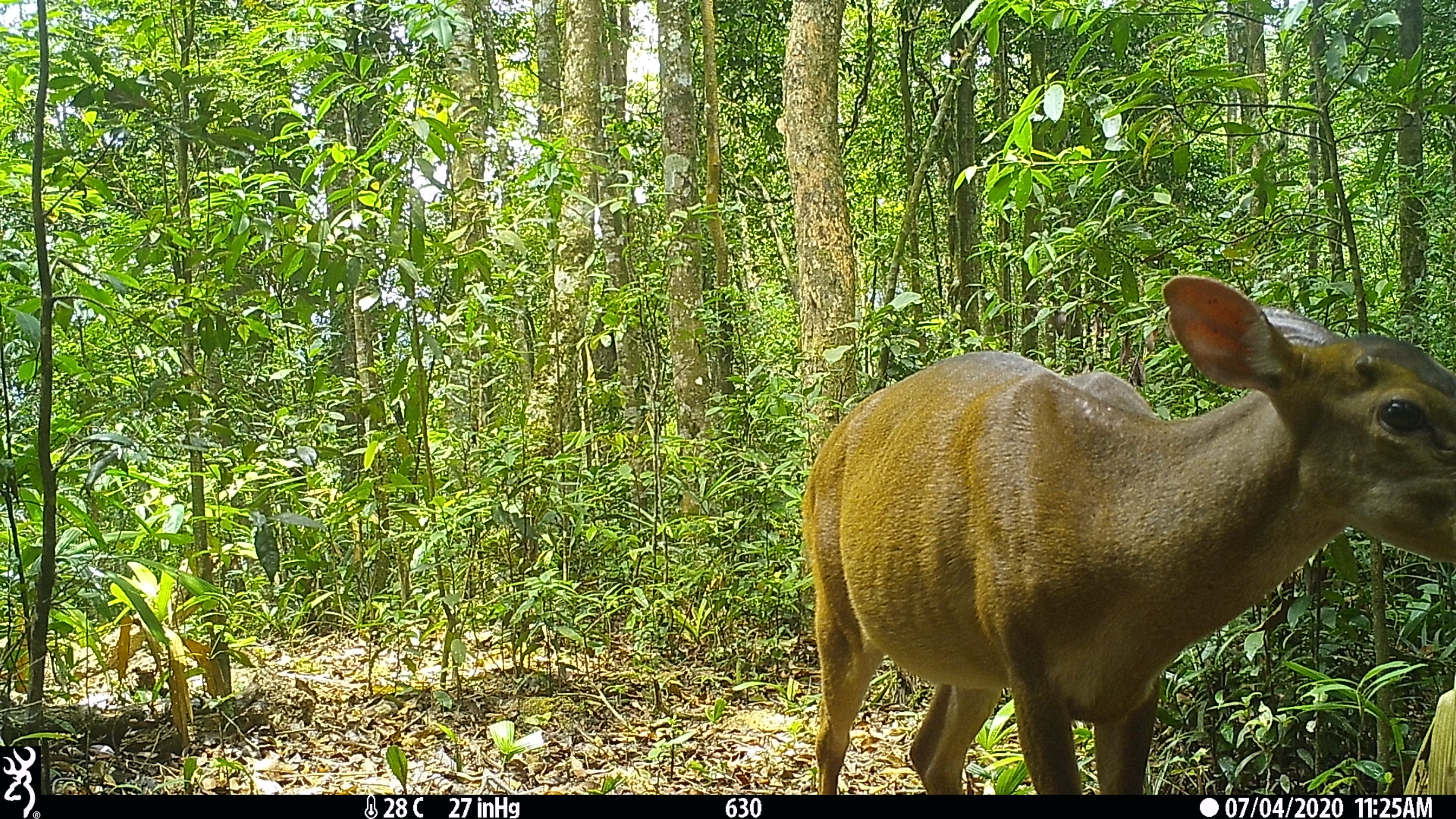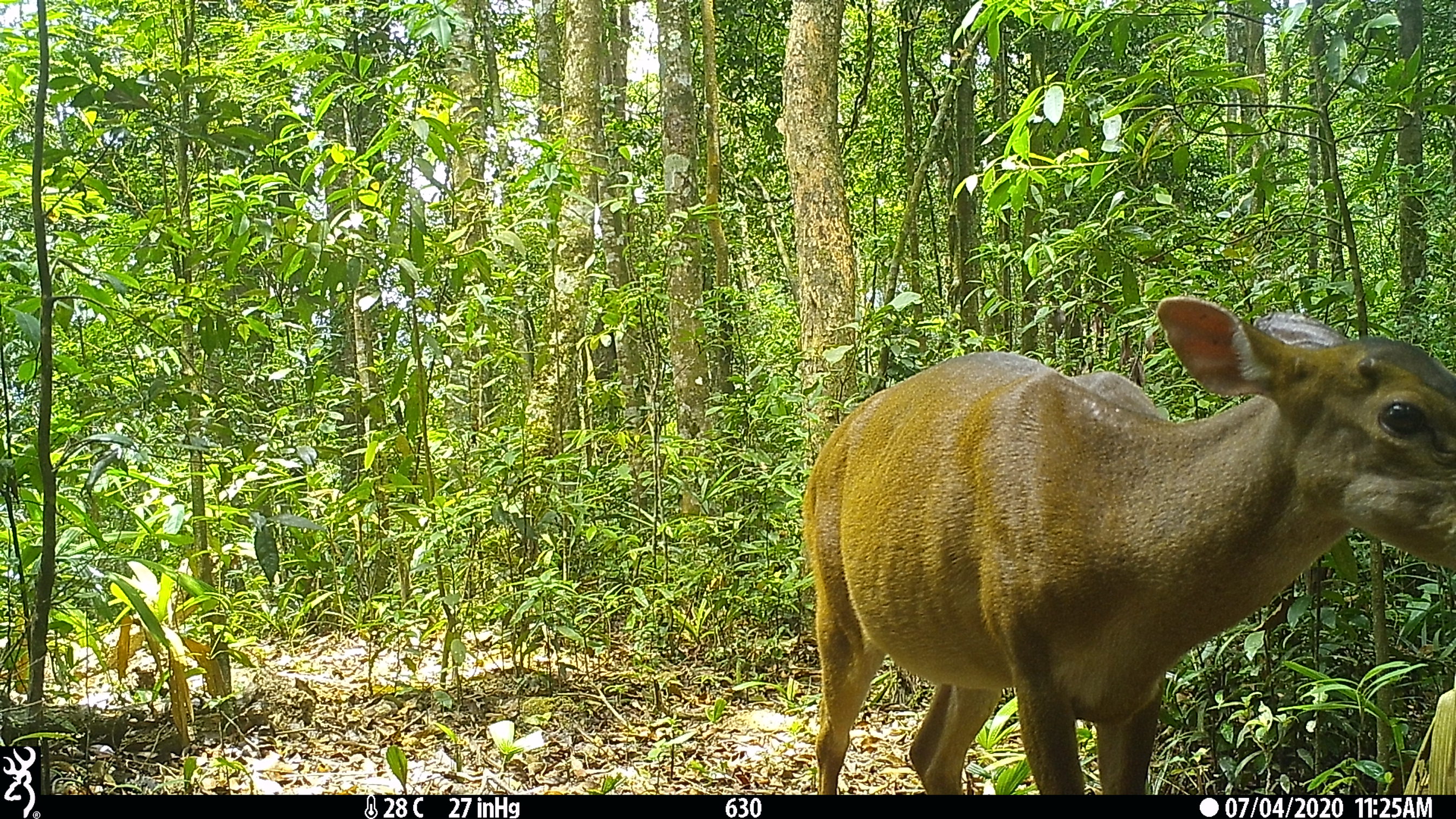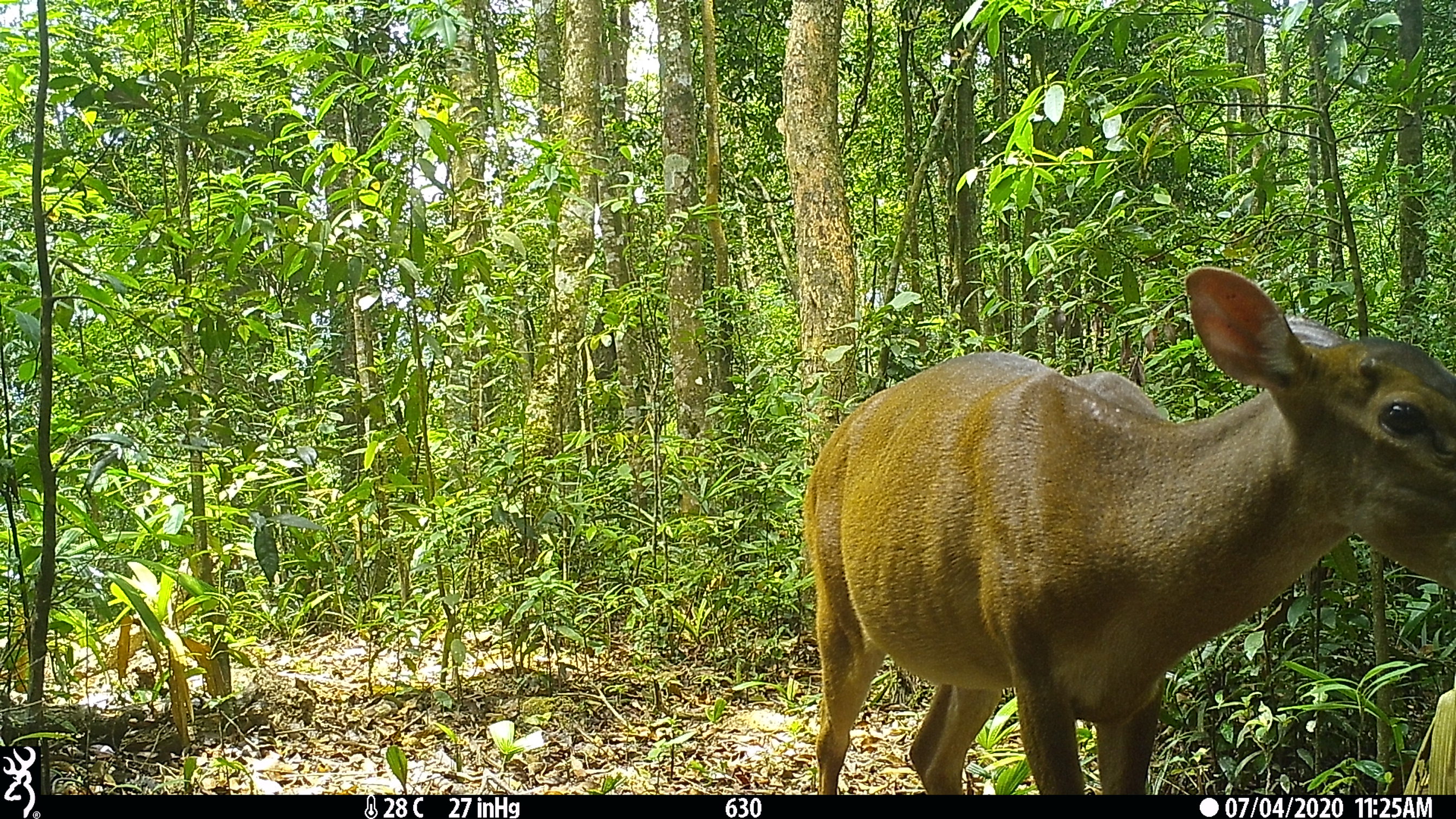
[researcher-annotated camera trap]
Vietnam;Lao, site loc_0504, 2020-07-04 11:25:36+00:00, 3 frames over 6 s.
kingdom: Animalia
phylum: Chordata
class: Mammalia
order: Artiodactyla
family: Cervidae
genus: Muntiacus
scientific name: Muntiacus vuquangensis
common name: large-antlered muntjac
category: large antlered muntjac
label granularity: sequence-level